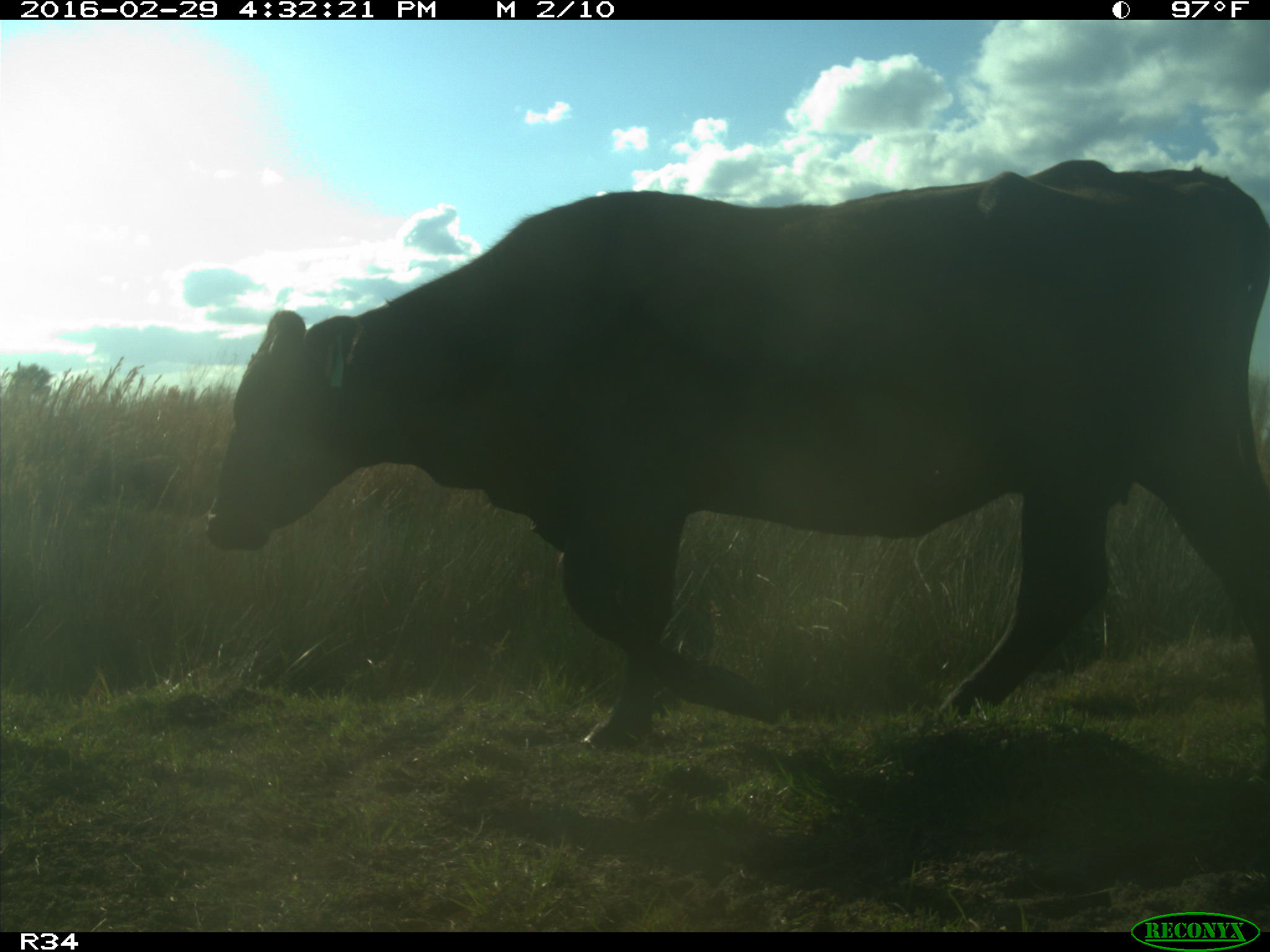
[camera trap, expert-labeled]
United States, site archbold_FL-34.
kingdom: Animalia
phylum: Chordata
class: Mammalia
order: Artiodactyla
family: Bovidae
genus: Bos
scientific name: Bos taurus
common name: domestic cow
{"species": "Bos taurus (domestic cow)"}